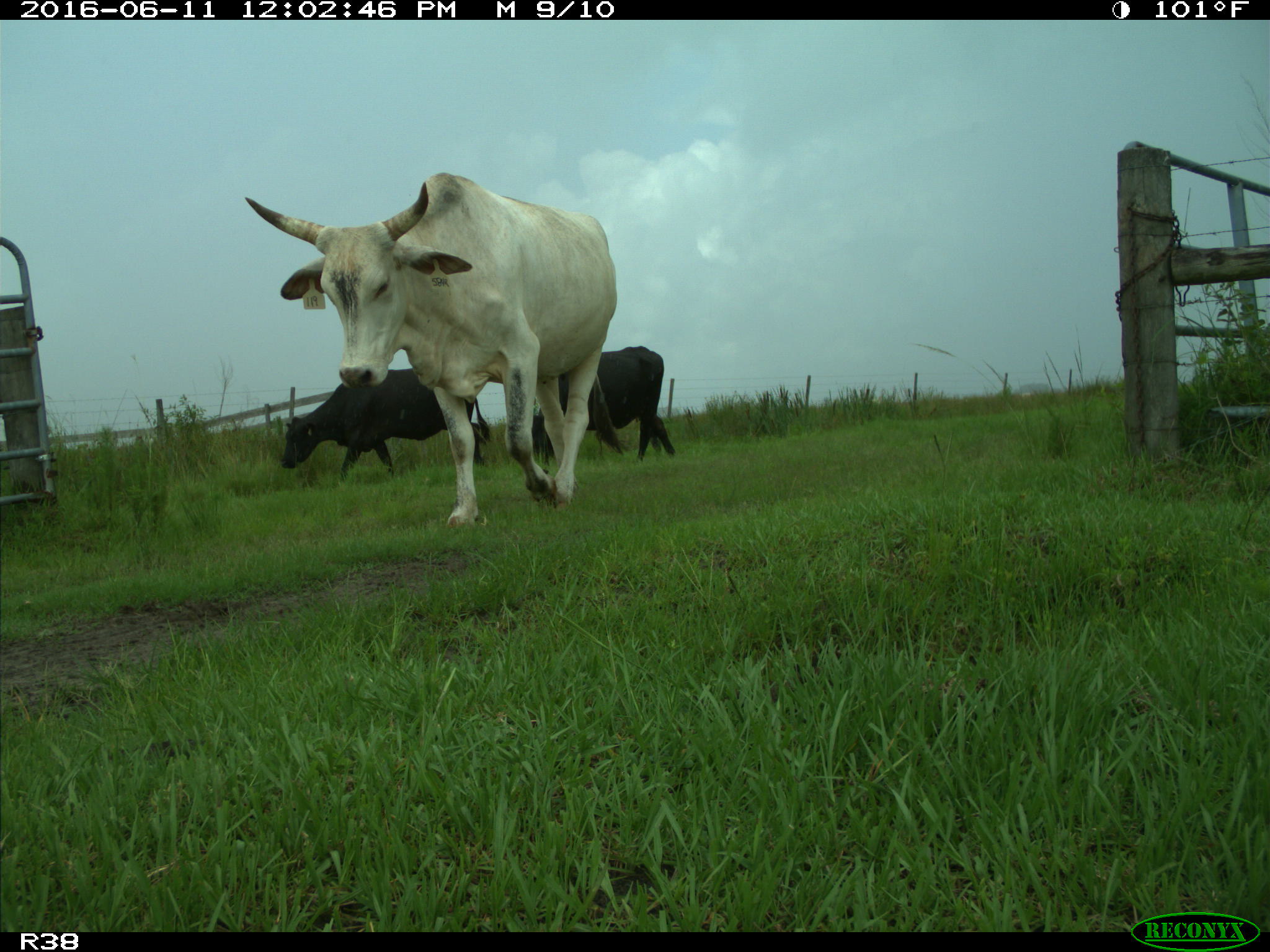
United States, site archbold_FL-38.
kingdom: Animalia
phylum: Chordata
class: Mammalia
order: Artiodactyla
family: Bovidae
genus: Bos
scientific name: Bos taurus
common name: domestic cow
Bos taurus (domestic cow).